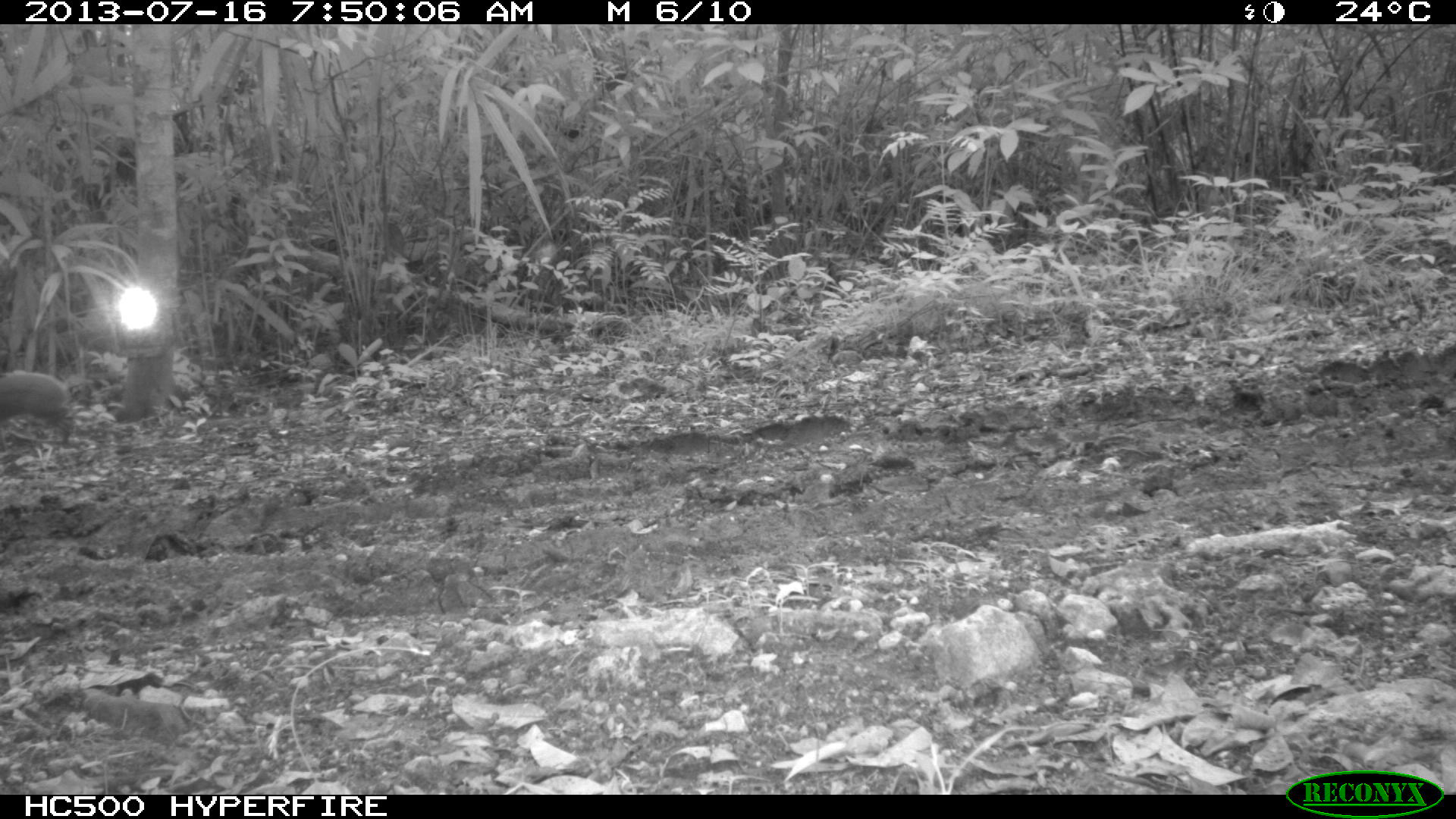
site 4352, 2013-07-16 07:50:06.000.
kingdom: Animalia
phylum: Chordata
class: Mammalia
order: Rodentia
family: Dasyproctidae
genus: Dasyprocta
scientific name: Dasyprocta punctata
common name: central american agouti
Dasyprocta punctata (central american agouti), count 1.